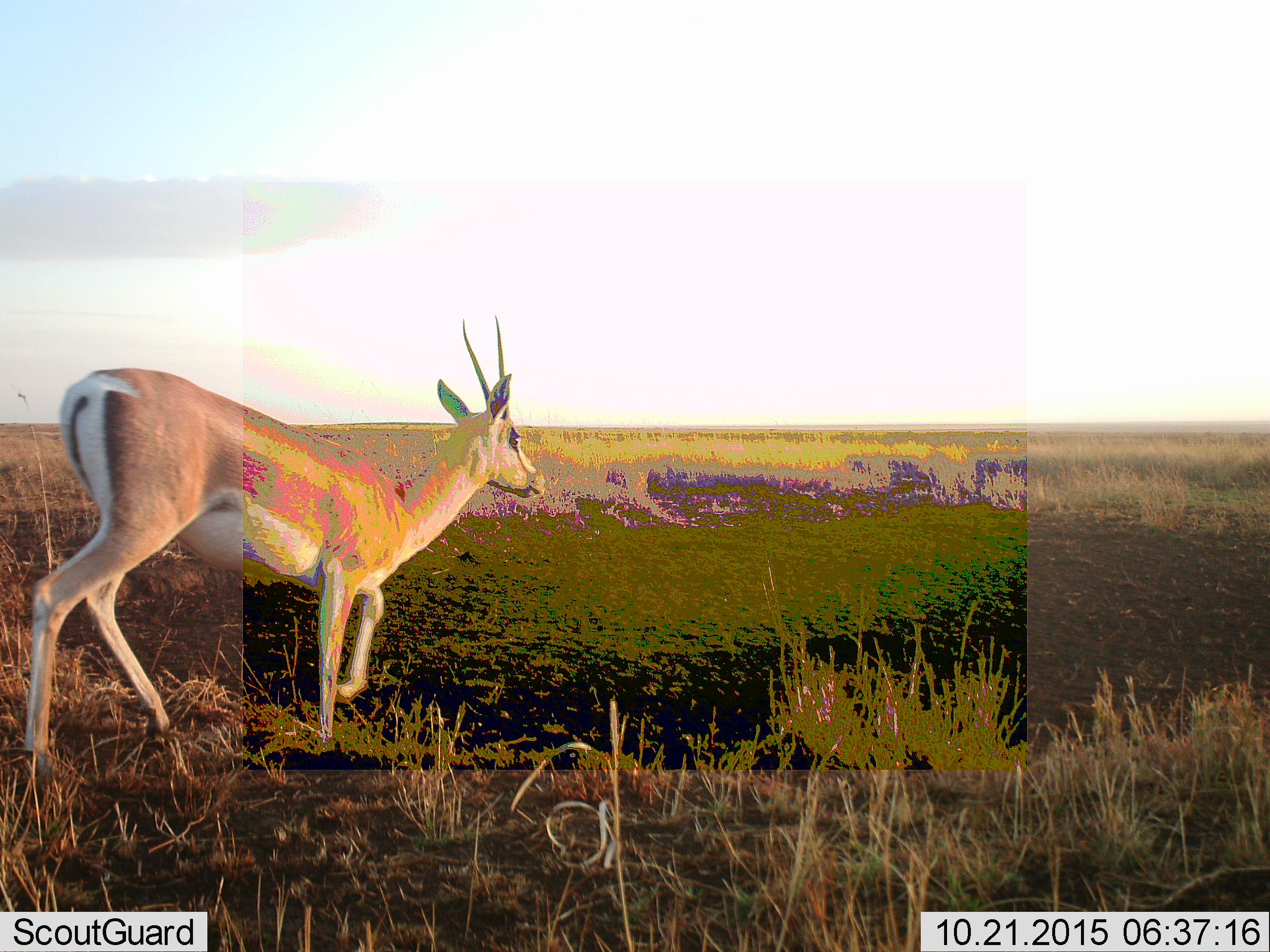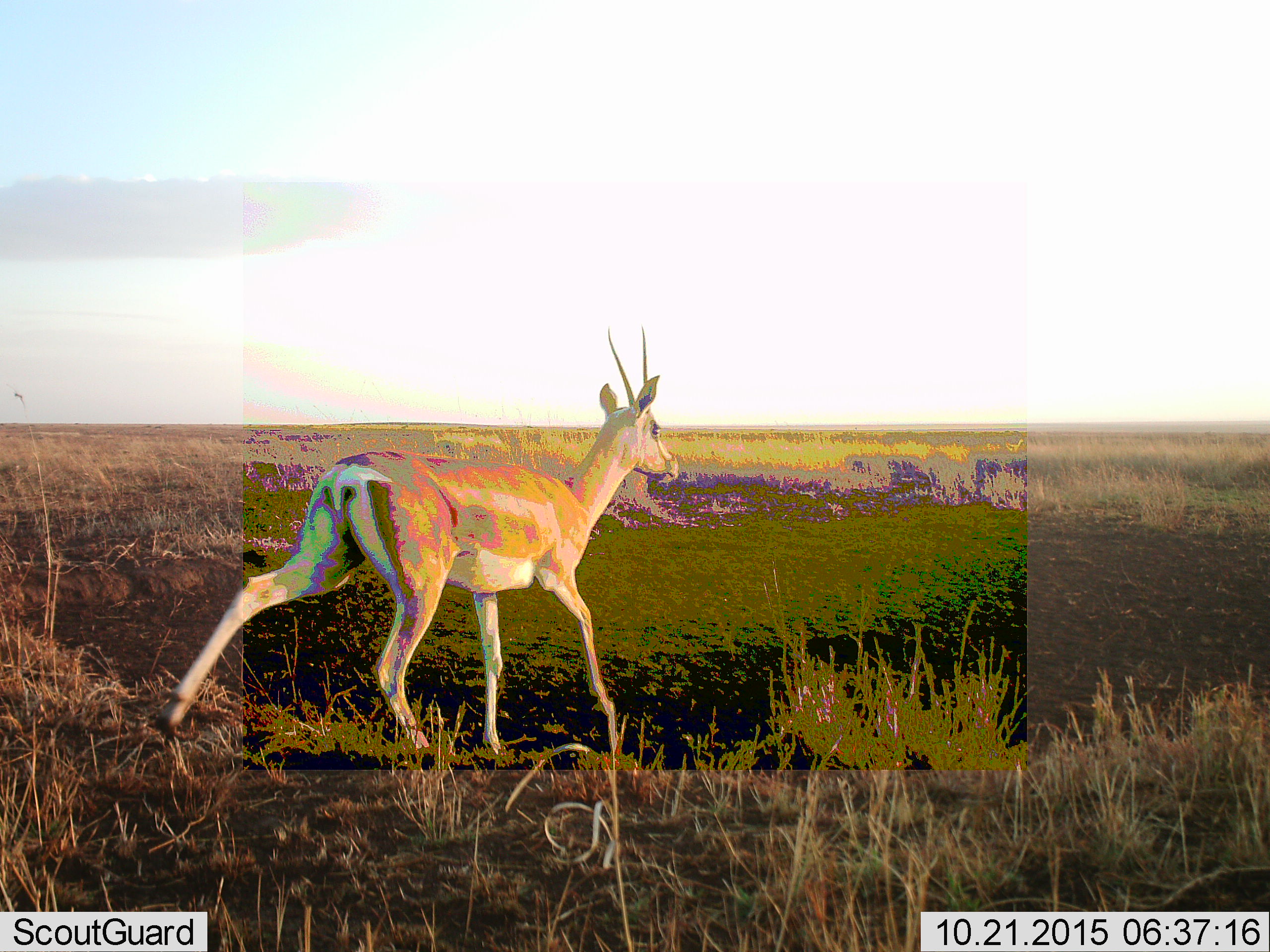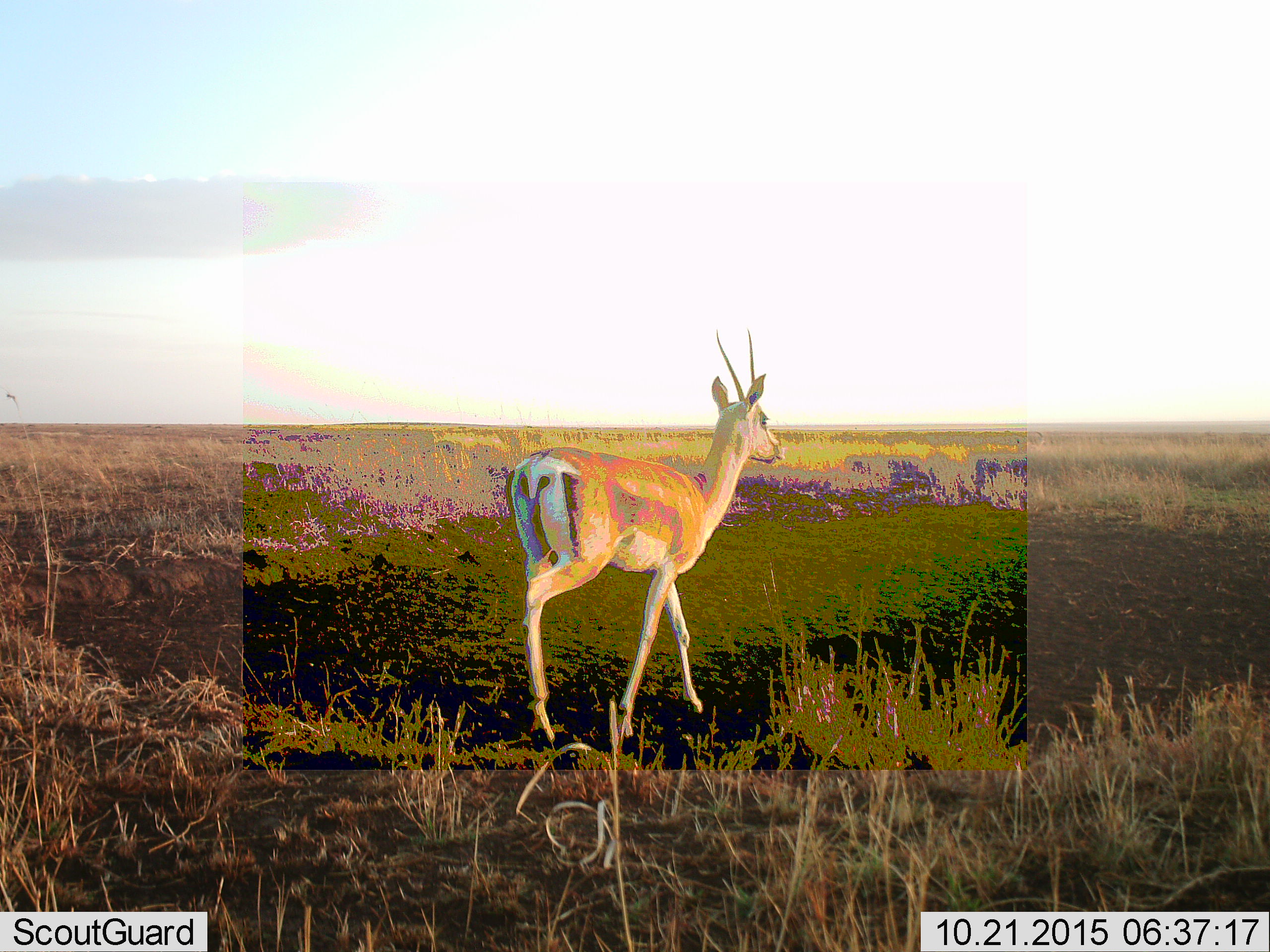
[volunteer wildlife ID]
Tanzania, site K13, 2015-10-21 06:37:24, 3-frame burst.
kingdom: Animalia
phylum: Chordata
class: Mammalia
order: Artiodactyla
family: Bovidae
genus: Nanger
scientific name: Nanger granti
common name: grant's gazelle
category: gazellegrants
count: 1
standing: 0%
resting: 0%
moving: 100%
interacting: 0%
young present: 0%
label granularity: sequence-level